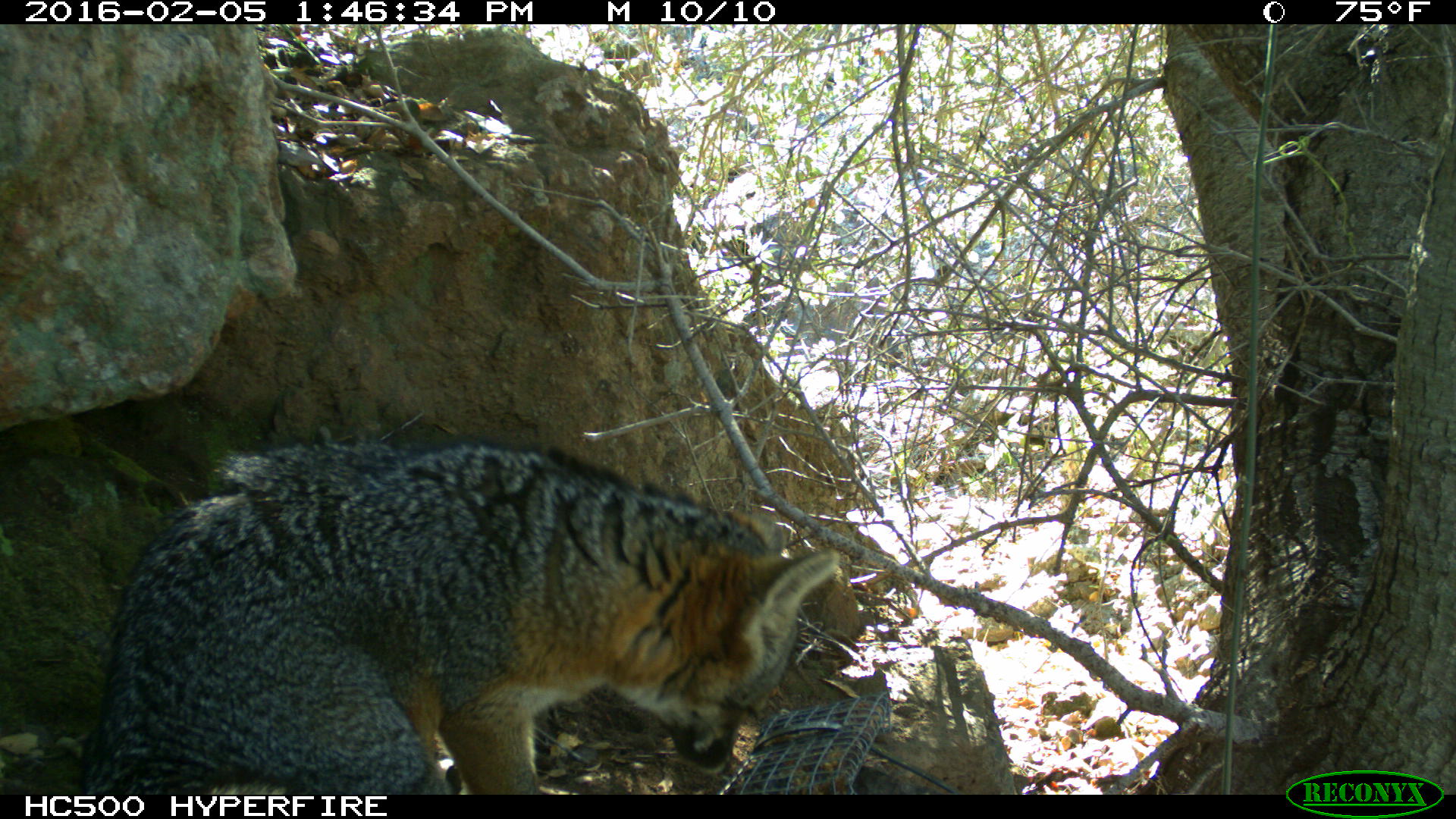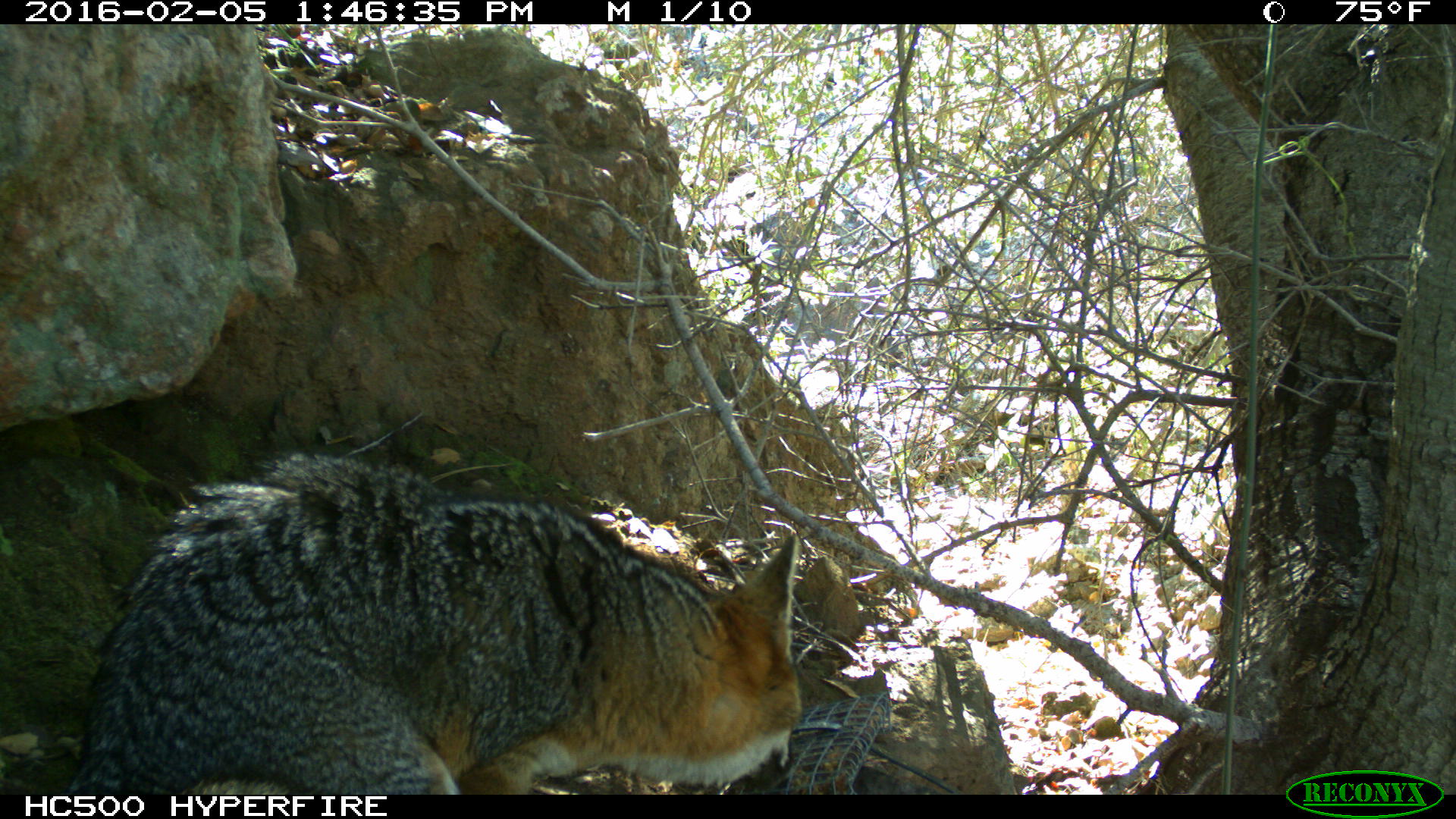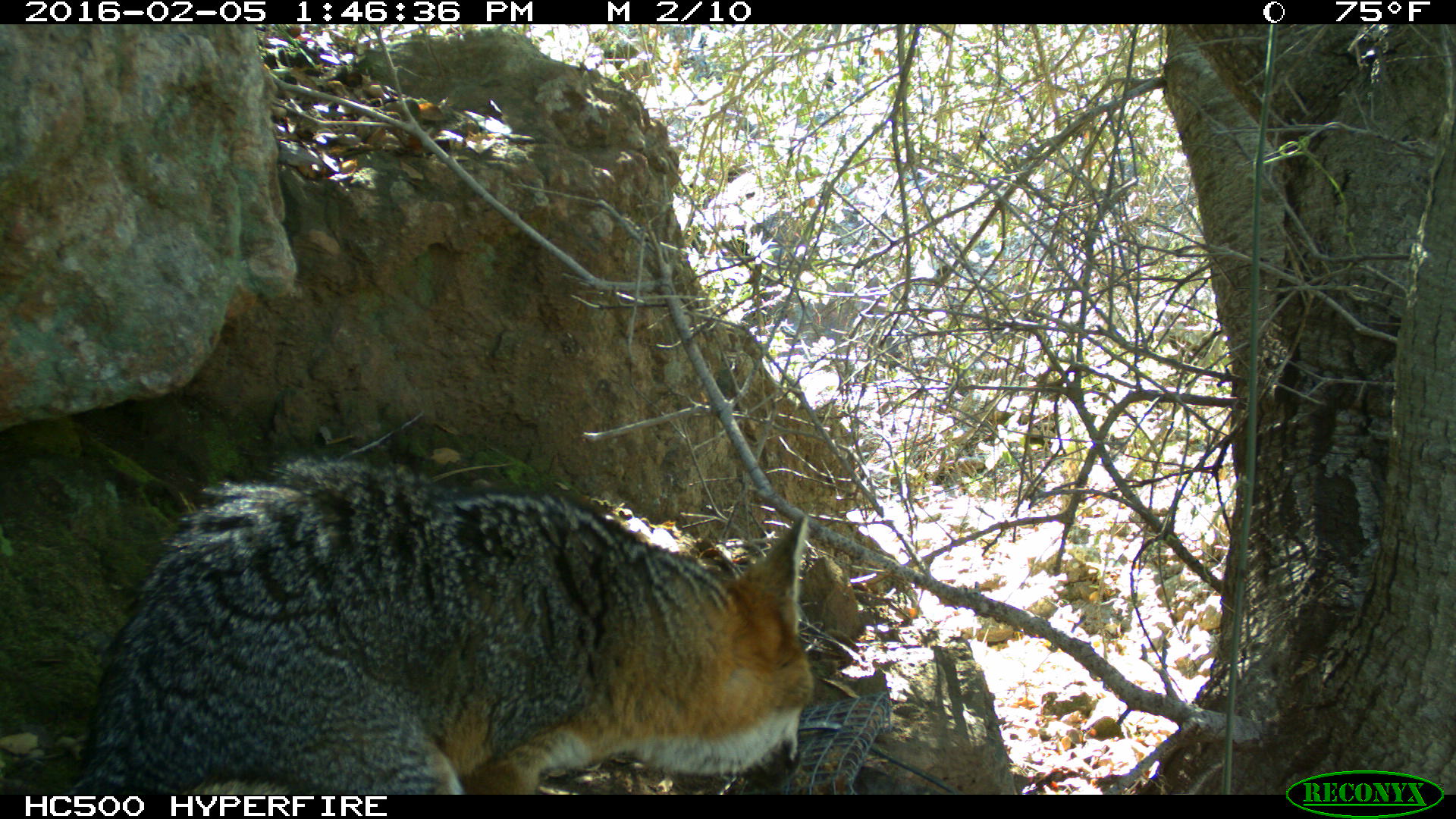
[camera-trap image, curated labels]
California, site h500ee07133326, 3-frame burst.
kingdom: Animalia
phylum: Chordata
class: Mammalia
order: Carnivora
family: Canidae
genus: Urocyon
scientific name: Urocyon littoralis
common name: island fox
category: fox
Fox (island fox) (Urocyon littoralis).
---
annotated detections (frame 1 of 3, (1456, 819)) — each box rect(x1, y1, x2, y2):
fox: rect(79, 432, 839, 794)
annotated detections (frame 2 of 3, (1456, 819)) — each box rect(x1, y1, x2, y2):
fox: rect(67, 453, 802, 795)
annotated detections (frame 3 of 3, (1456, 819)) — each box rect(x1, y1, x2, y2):
fox: rect(77, 453, 814, 794)